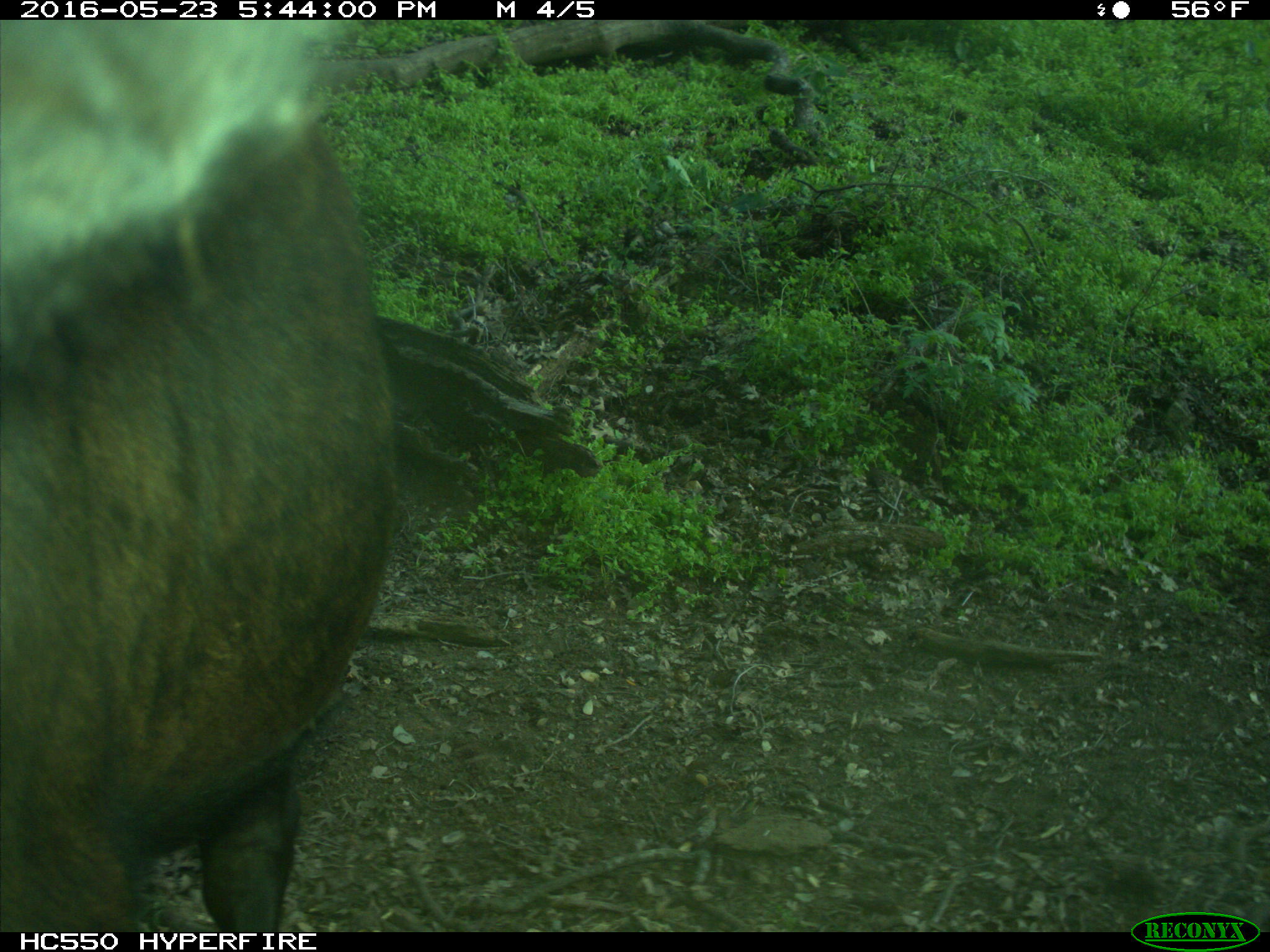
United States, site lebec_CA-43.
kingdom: Animalia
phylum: Chordata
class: Mammalia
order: Artiodactyla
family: Bovidae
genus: Bos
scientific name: Bos taurus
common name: domestic cow